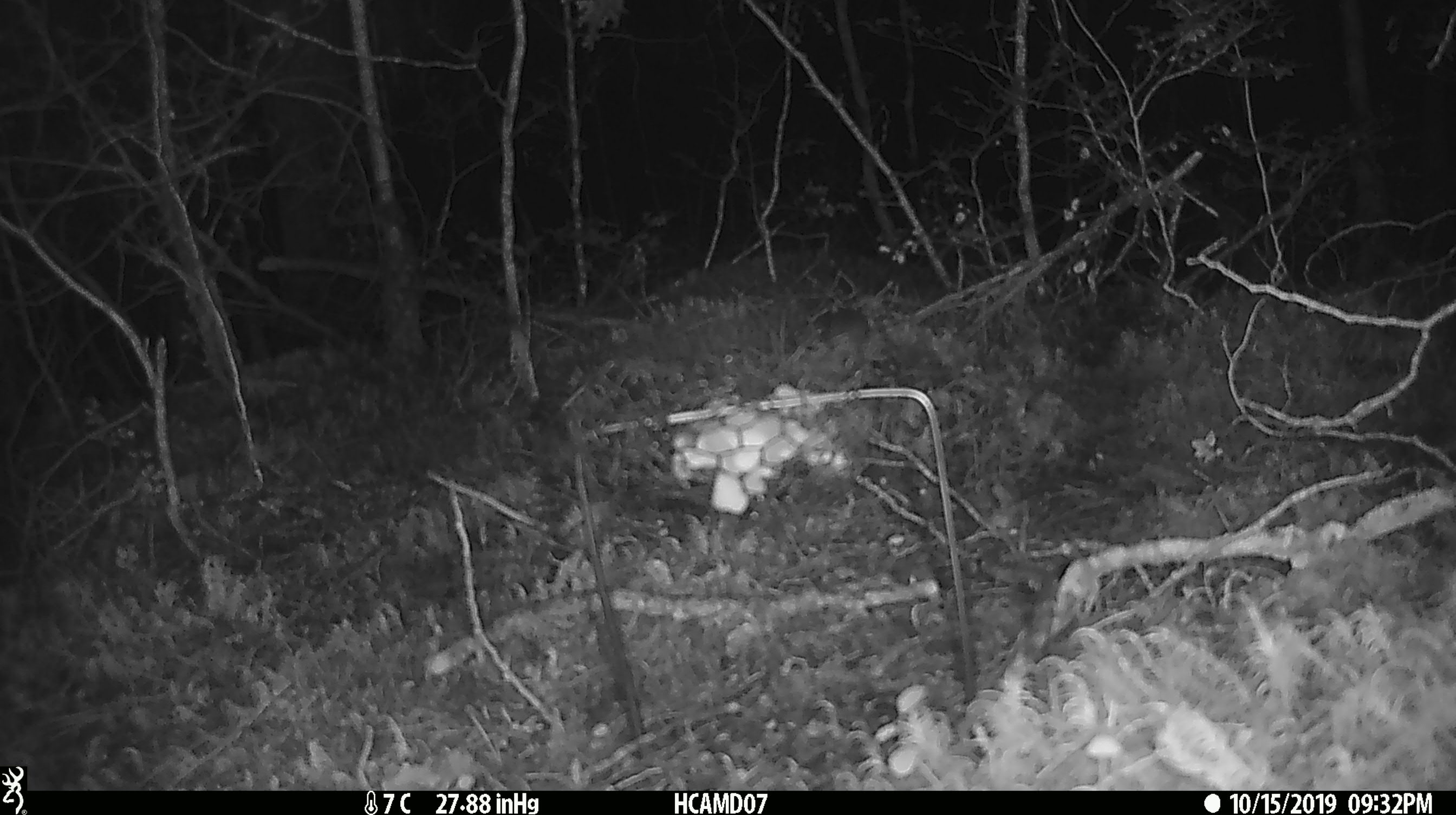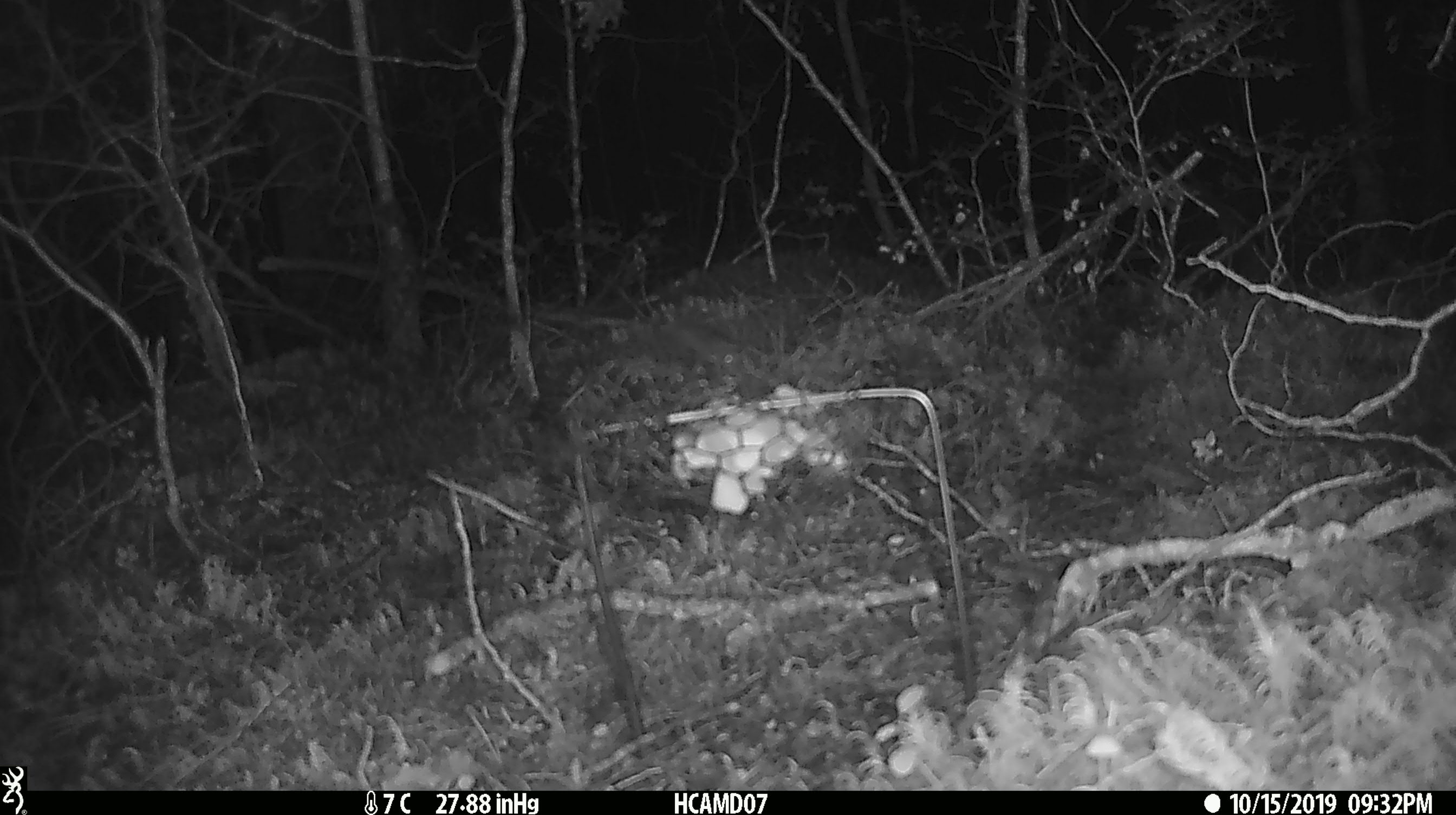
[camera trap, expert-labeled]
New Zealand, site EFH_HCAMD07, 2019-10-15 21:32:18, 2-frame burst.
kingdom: Animalia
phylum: Chordata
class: Mammalia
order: Rodentia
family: Muridae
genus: Mus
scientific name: Mus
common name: mouse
Mouse (Mus).